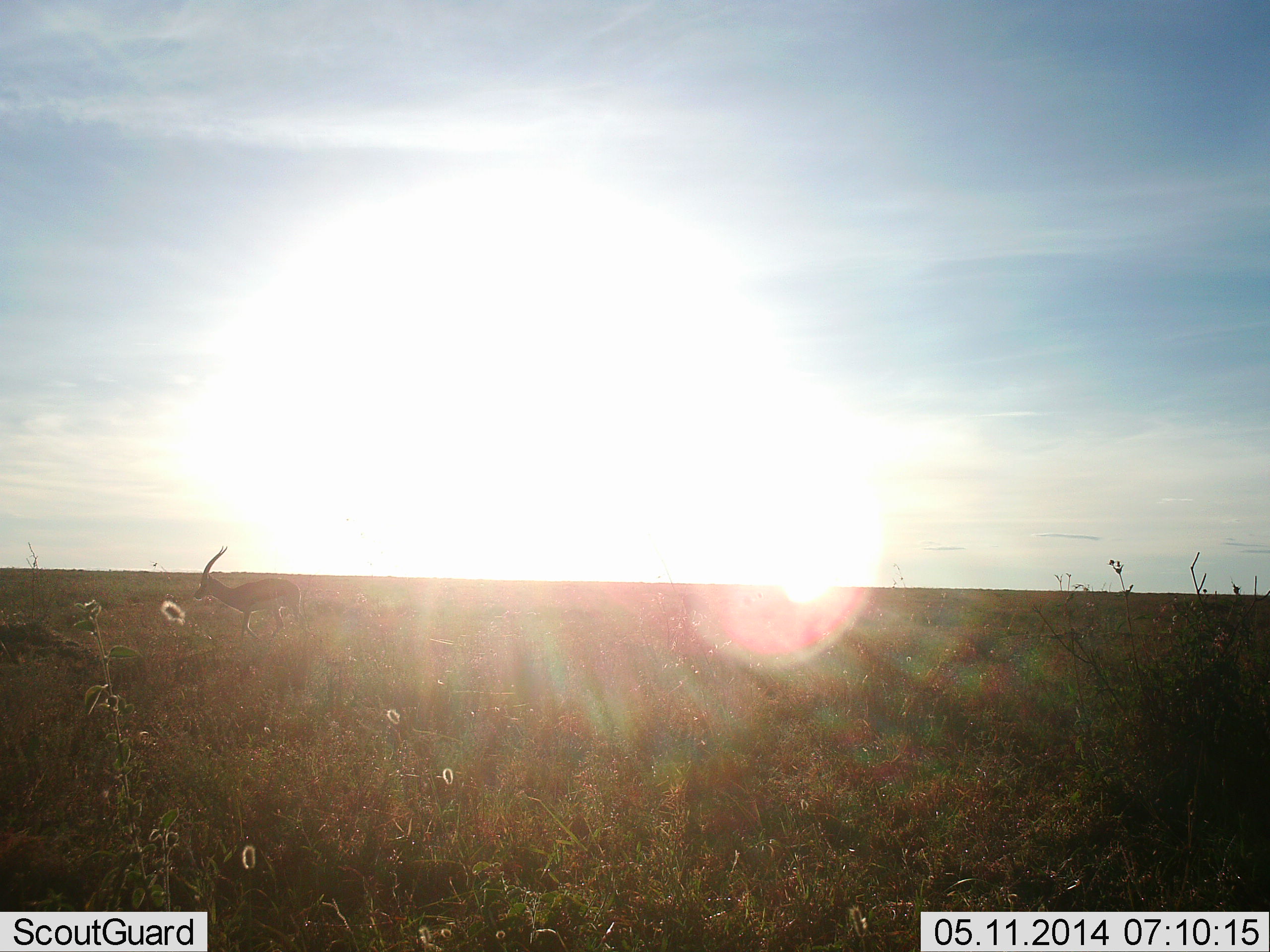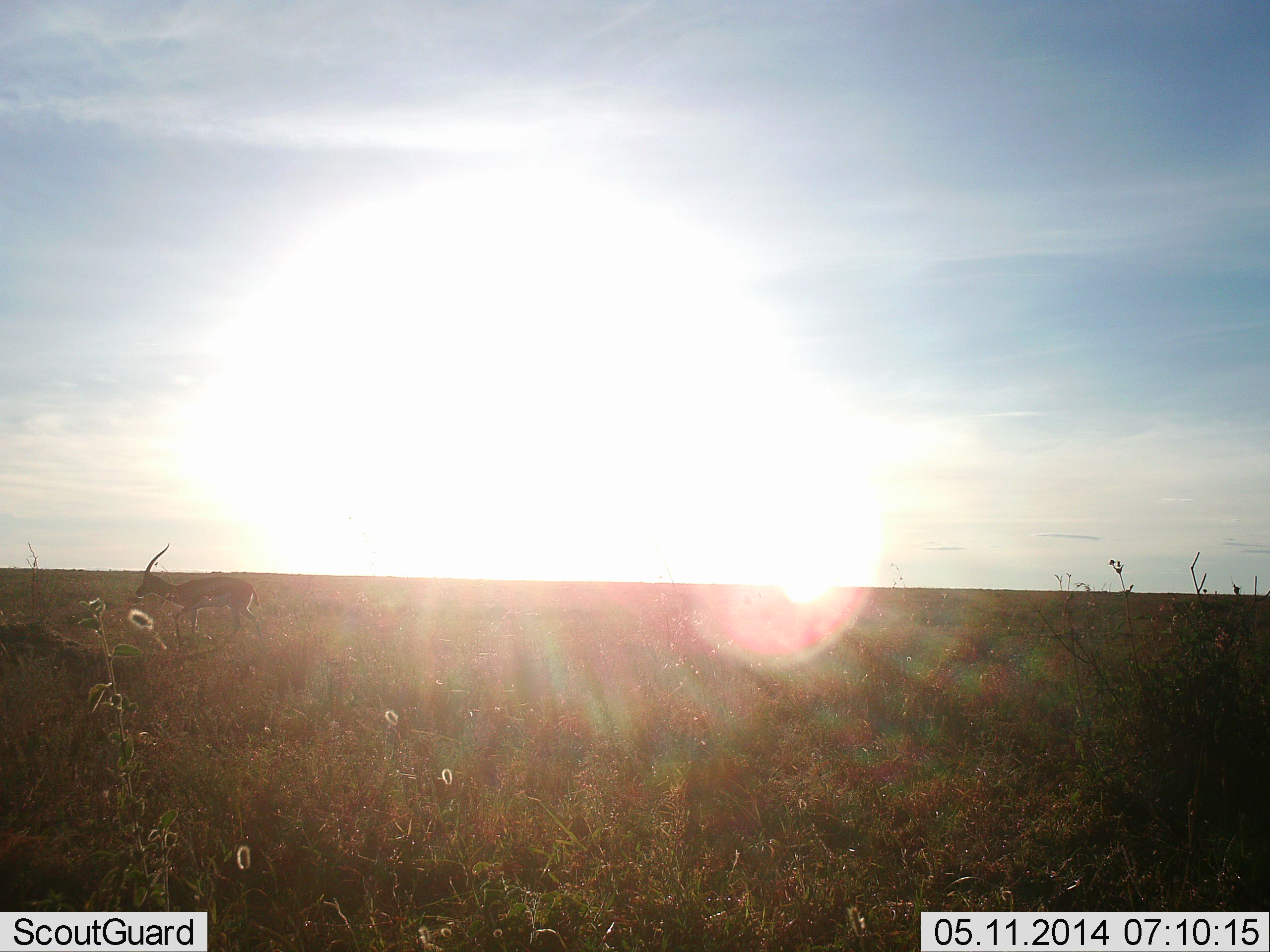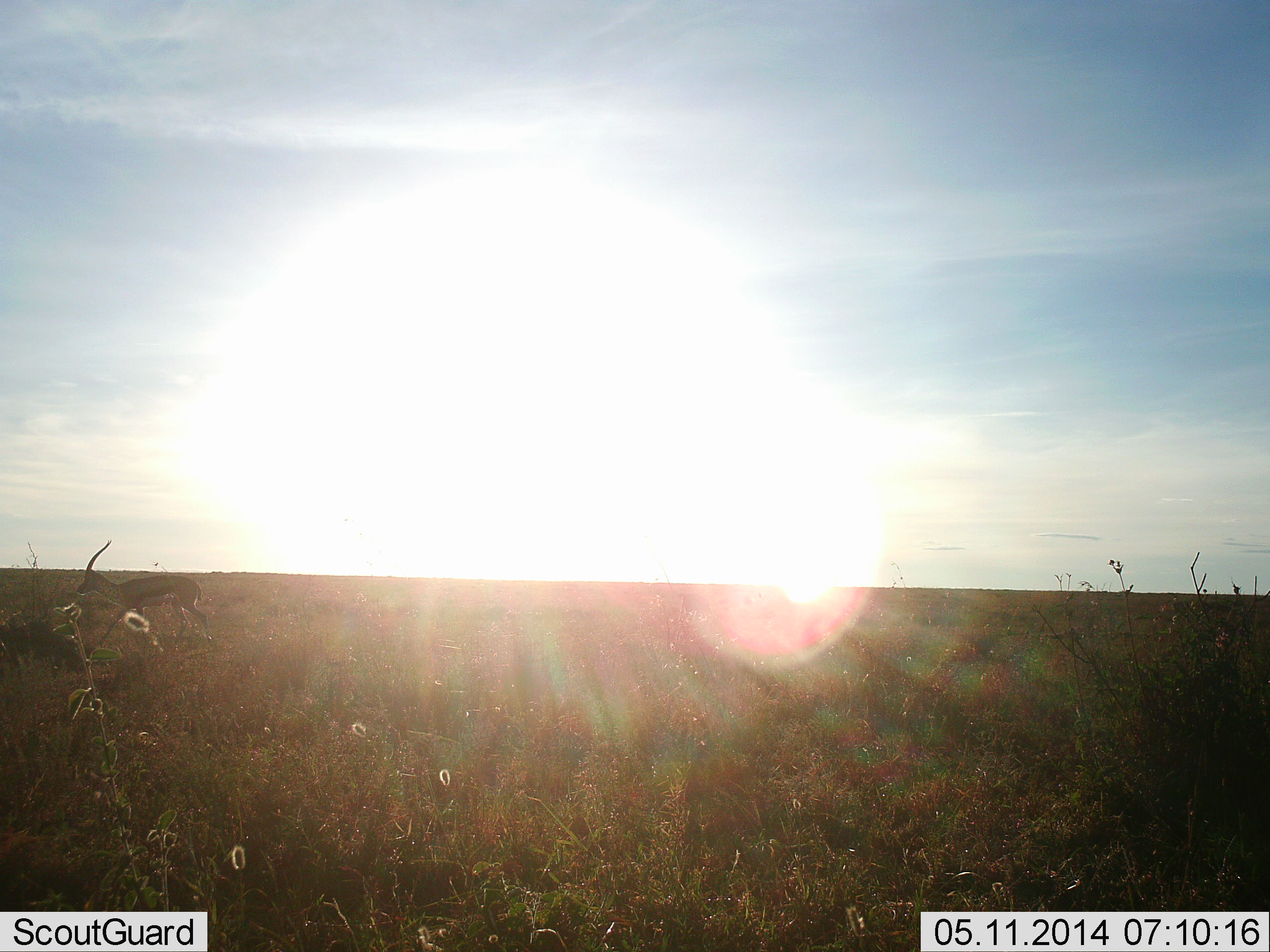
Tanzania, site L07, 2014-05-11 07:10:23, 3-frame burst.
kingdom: Animalia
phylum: Chordata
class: Mammalia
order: Artiodactyla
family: Bovidae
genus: Eudorcas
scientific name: Eudorcas thomsonii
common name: thomson's gazelle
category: gazellethomsons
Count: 1.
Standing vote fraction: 10%.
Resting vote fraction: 0%.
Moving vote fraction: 90%.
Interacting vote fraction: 0%.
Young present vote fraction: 0%.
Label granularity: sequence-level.